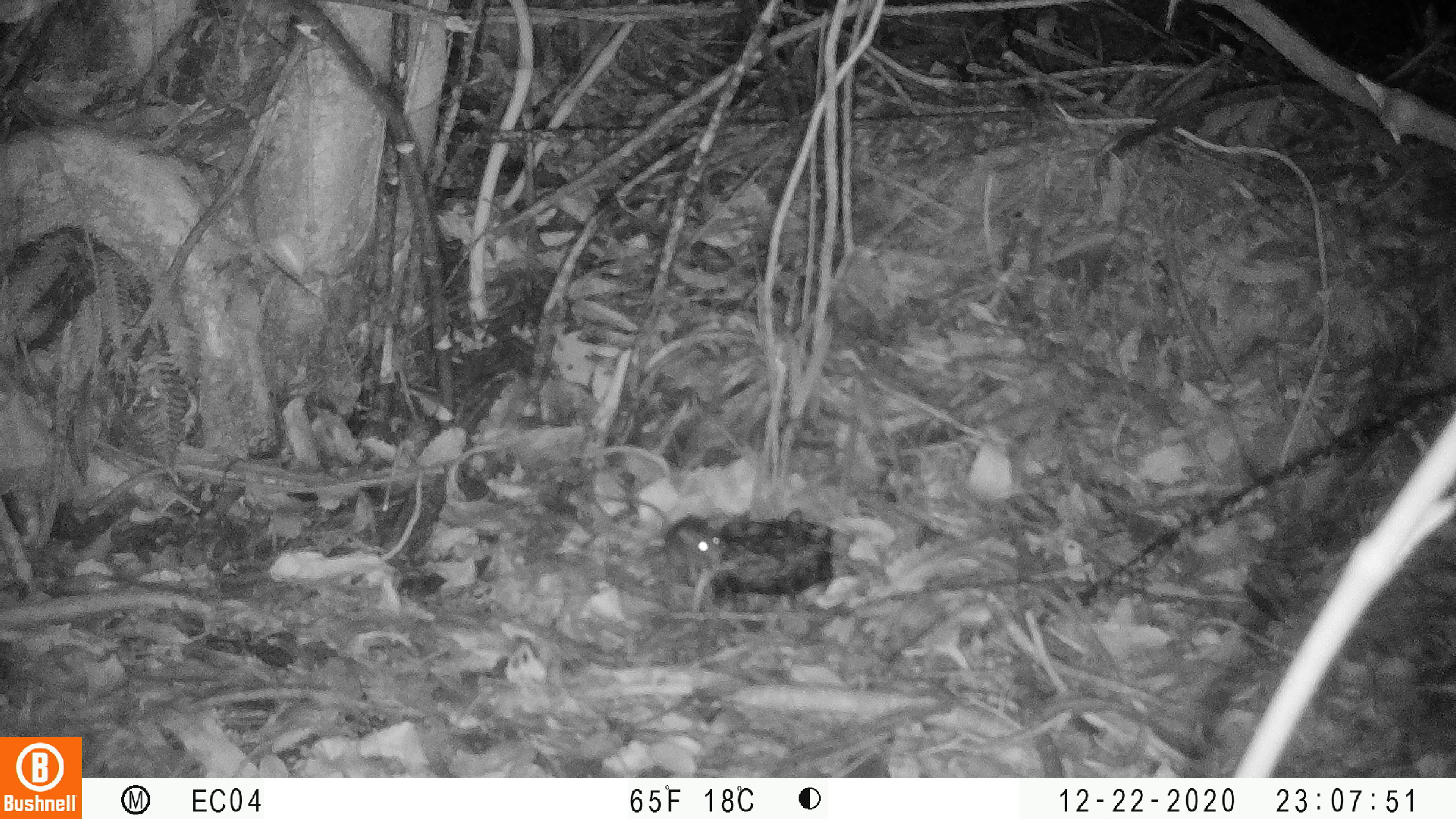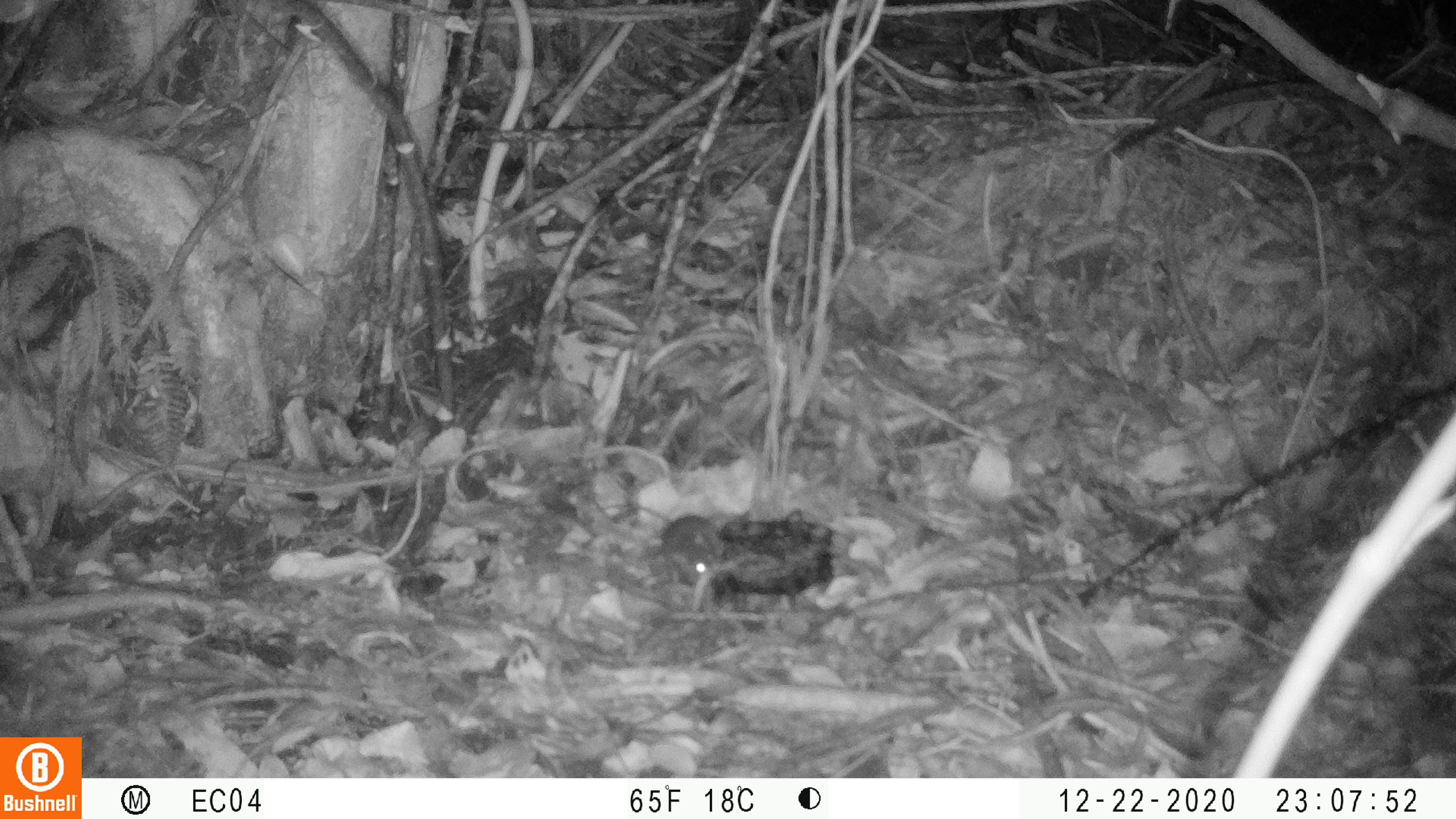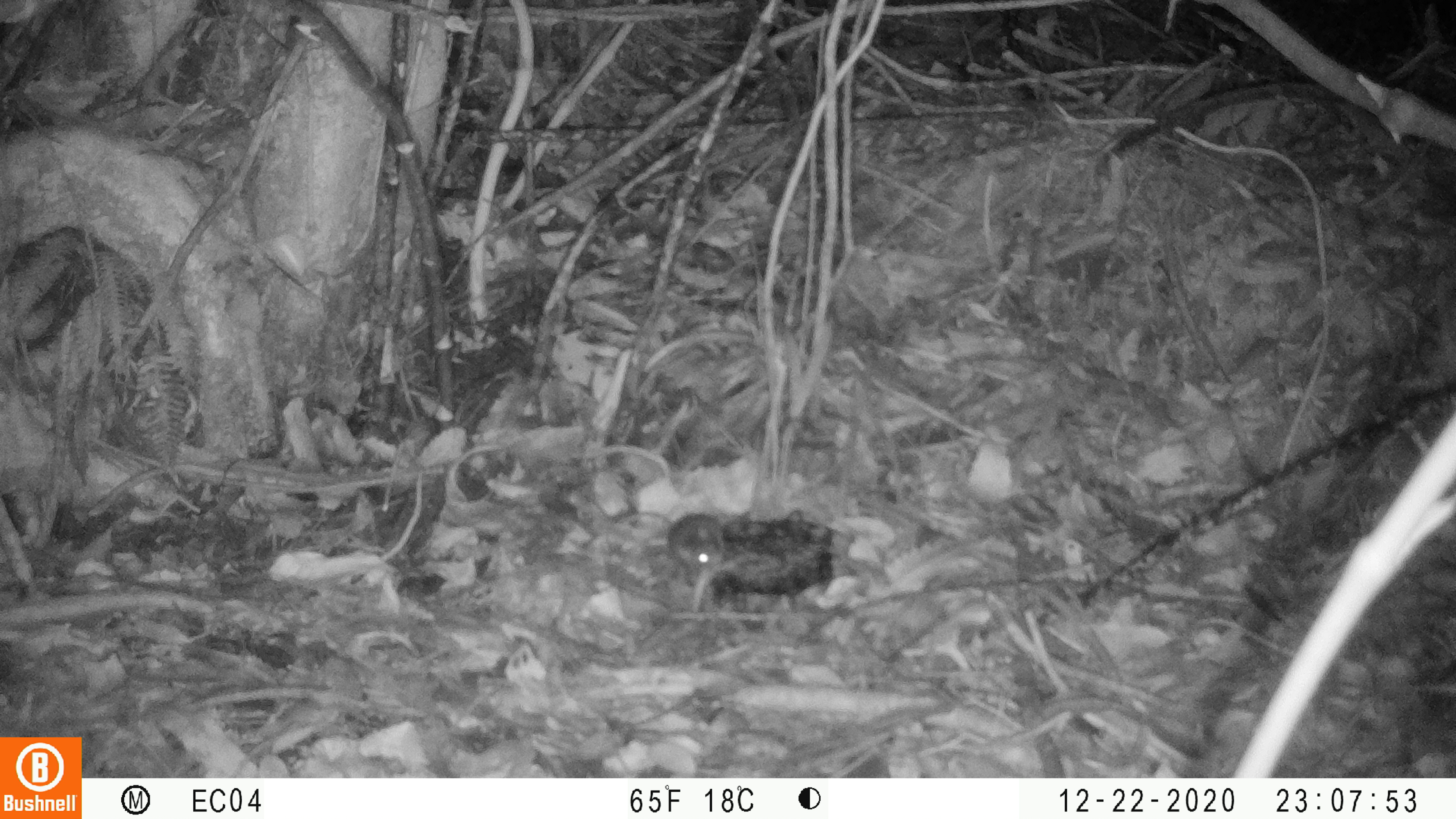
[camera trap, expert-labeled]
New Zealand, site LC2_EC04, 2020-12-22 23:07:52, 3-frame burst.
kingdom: Animalia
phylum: Chordata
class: Mammalia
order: Rodentia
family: Muridae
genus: Mus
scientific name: Mus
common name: mouse